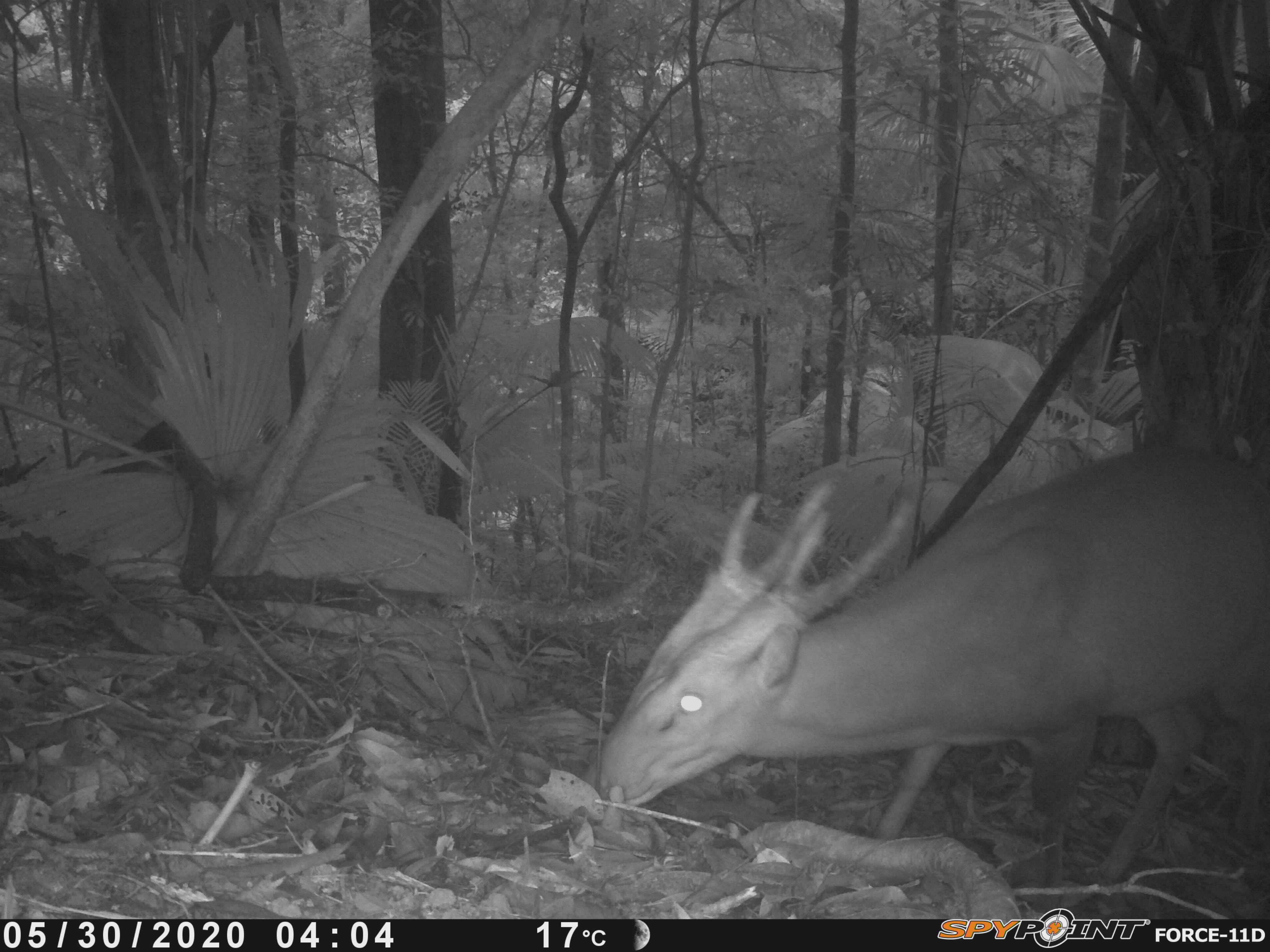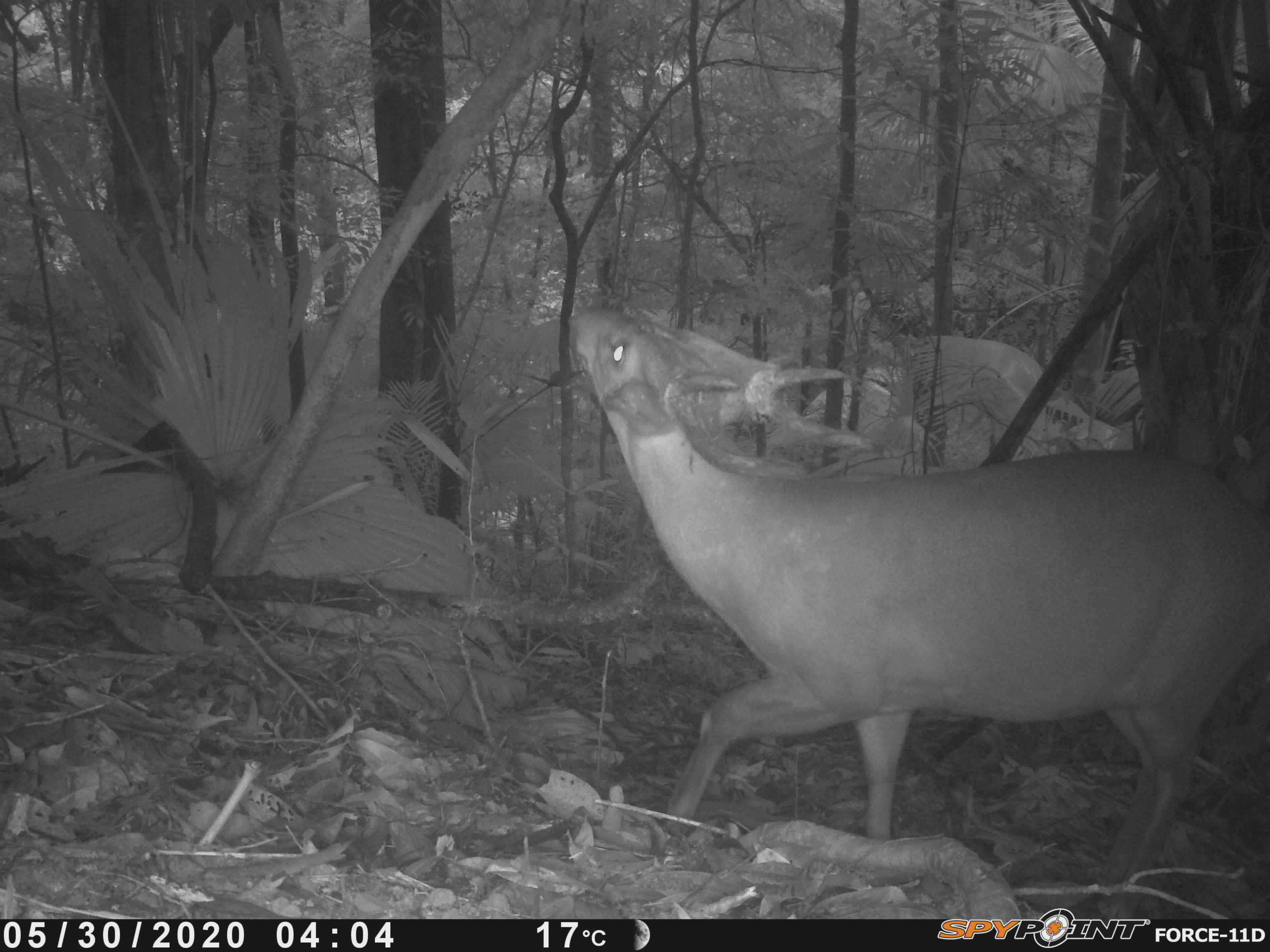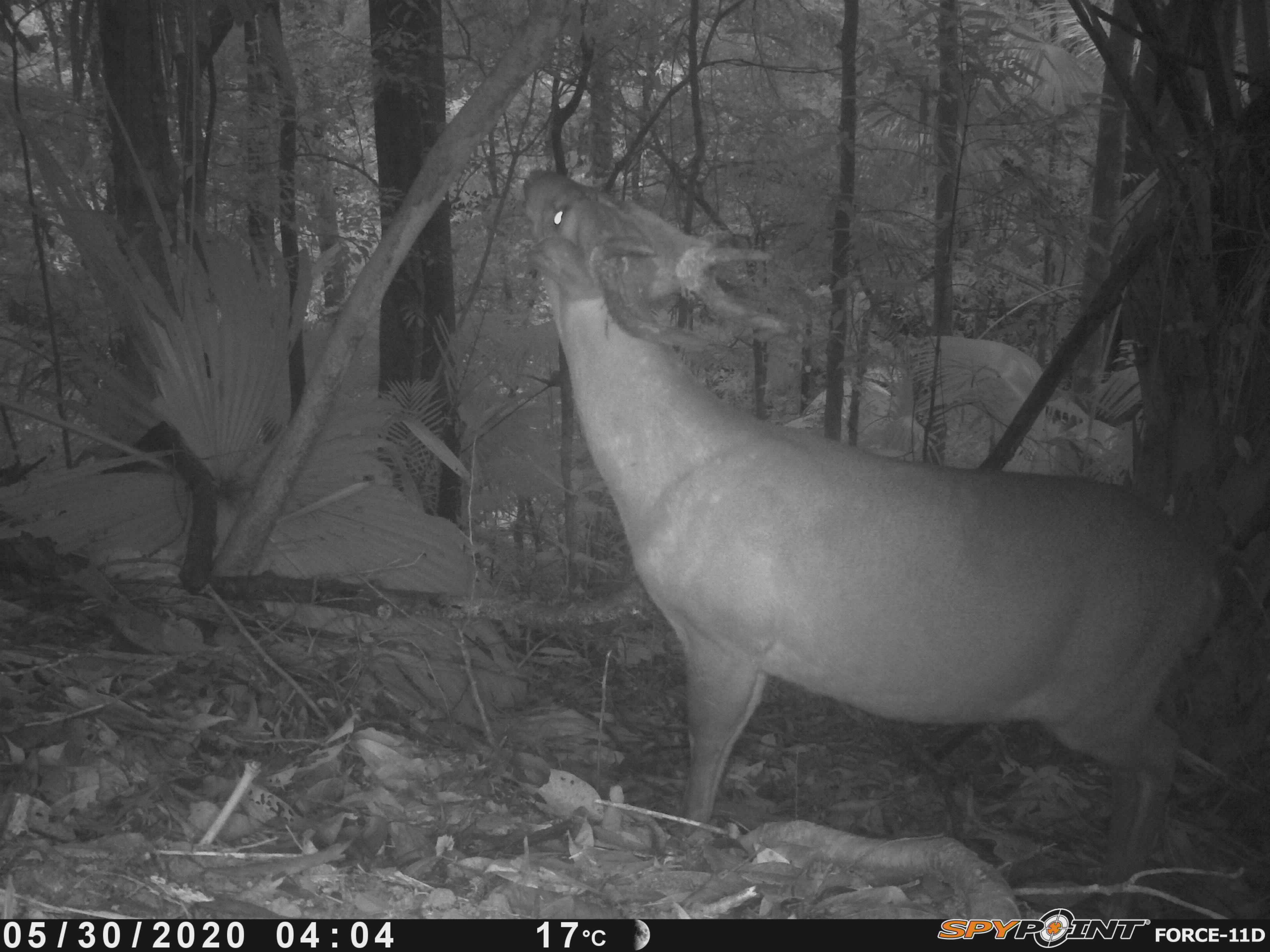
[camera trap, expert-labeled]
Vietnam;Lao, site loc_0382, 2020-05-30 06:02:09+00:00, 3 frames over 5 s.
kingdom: Animalia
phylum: Chordata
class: Mammalia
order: Artiodactyla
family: Cervidae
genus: Muntiacus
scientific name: Muntiacus vuquangensis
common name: large-antlered muntjac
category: large antlered muntjac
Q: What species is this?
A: Large antlered muntjac (large-antlered muntjac) (Muntiacus vuquangensis).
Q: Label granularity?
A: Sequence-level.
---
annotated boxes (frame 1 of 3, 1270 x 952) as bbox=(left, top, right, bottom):
large antlered muntjac: bbox=(590, 439, 1267, 894)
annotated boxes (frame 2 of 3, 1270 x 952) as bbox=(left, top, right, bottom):
large antlered muntjac: bbox=(564, 297, 1264, 915)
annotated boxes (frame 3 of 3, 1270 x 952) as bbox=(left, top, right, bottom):
large antlered muntjac: bbox=(513, 160, 1248, 910)